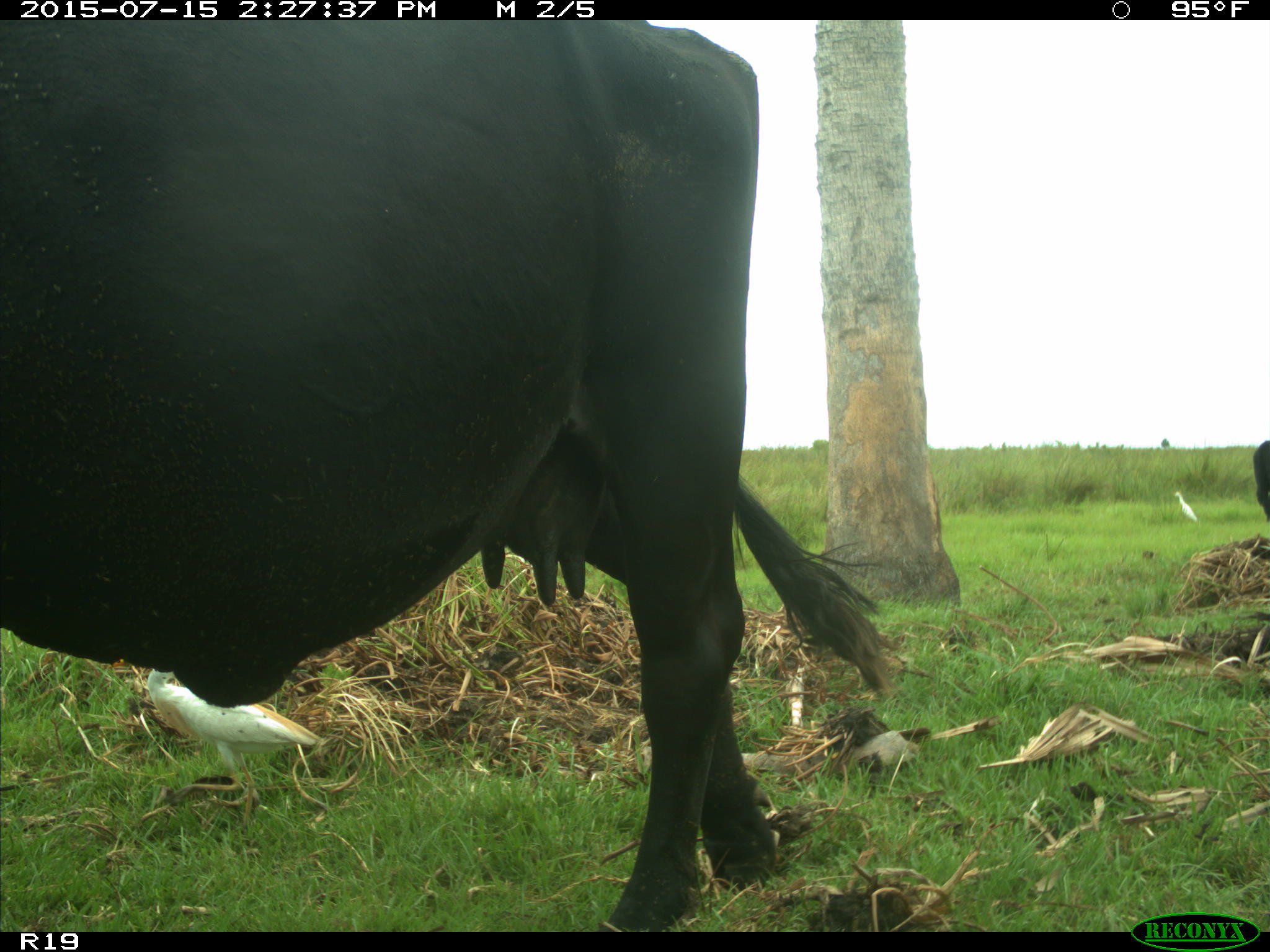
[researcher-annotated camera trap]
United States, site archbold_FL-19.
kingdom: Animalia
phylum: Chordata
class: Mammalia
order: Artiodactyla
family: Bovidae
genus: Bos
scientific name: Bos taurus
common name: domestic cow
Bos taurus (domestic cow).